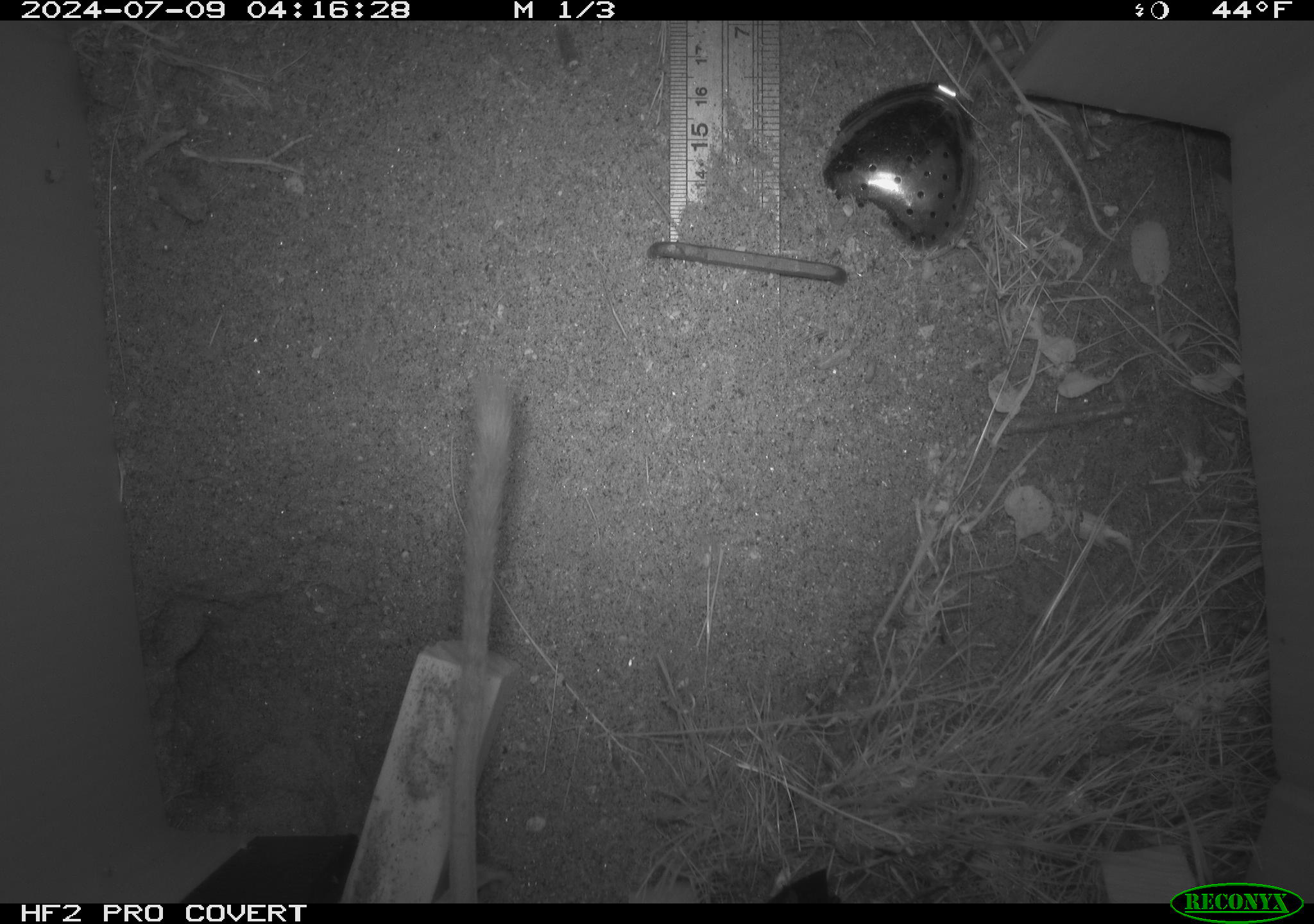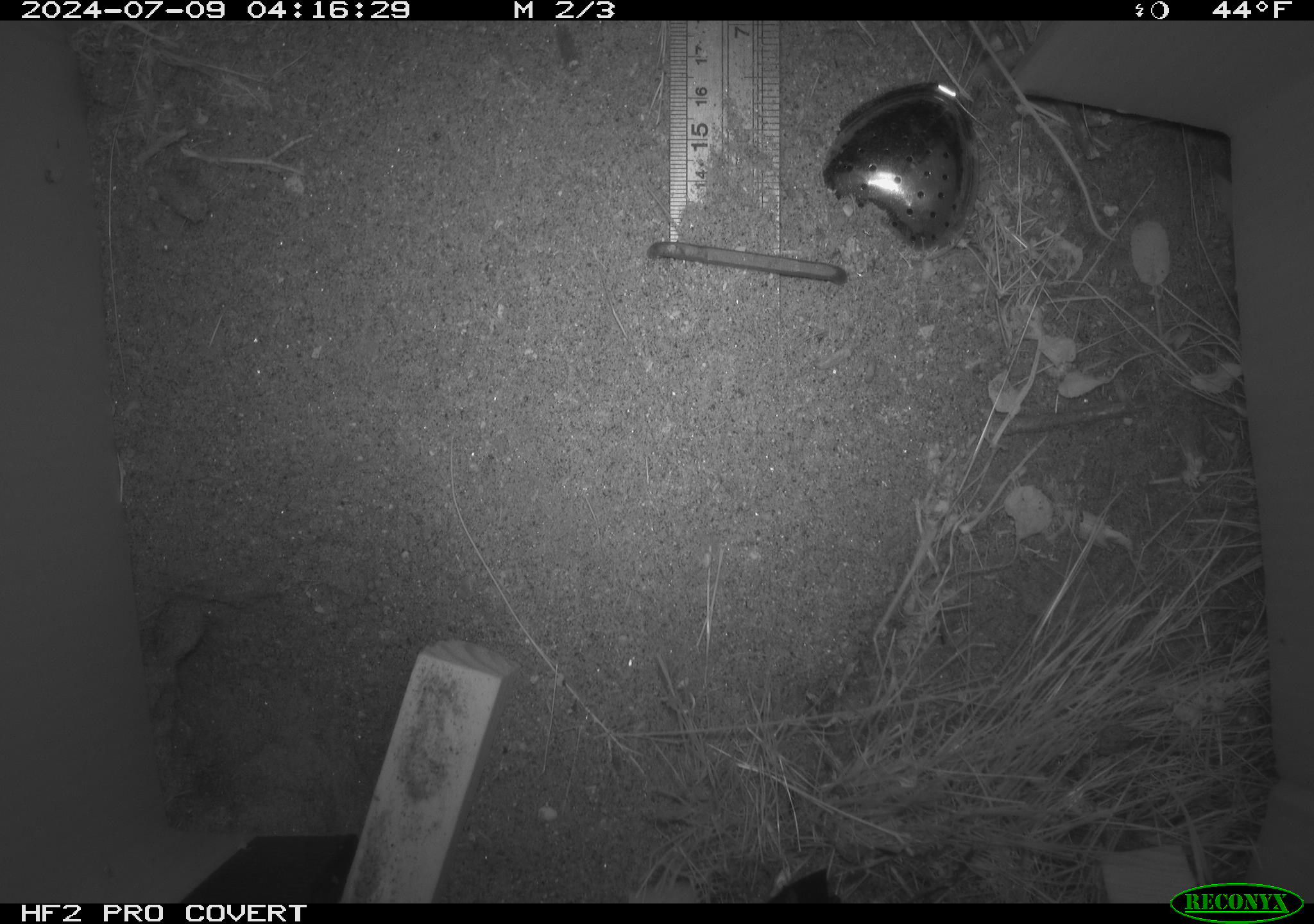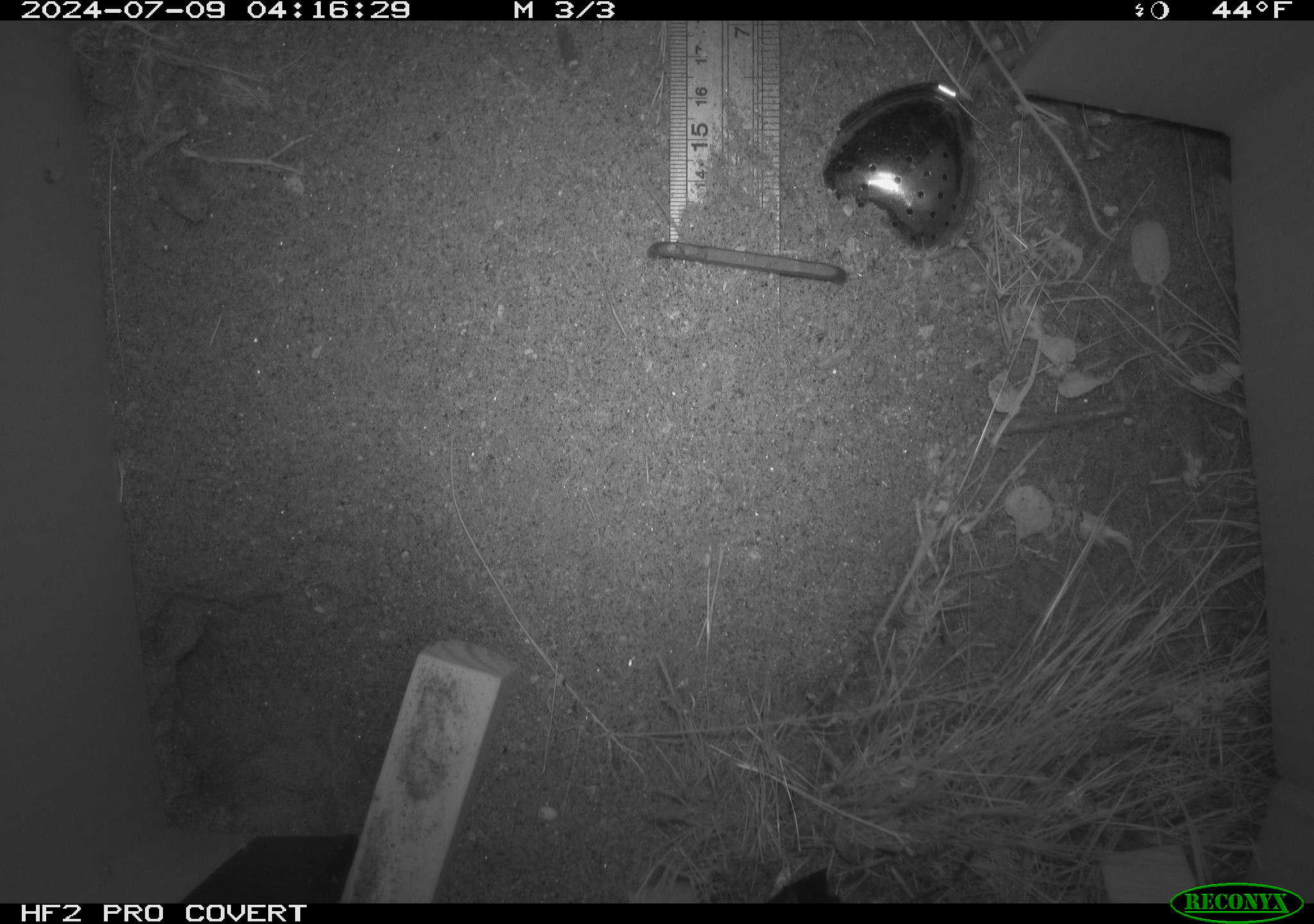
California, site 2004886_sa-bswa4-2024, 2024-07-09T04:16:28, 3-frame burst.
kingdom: Animalia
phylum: Chordata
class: Mammalia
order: Rodentia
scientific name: Rodentia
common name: rodent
Rodent (Rodentia).